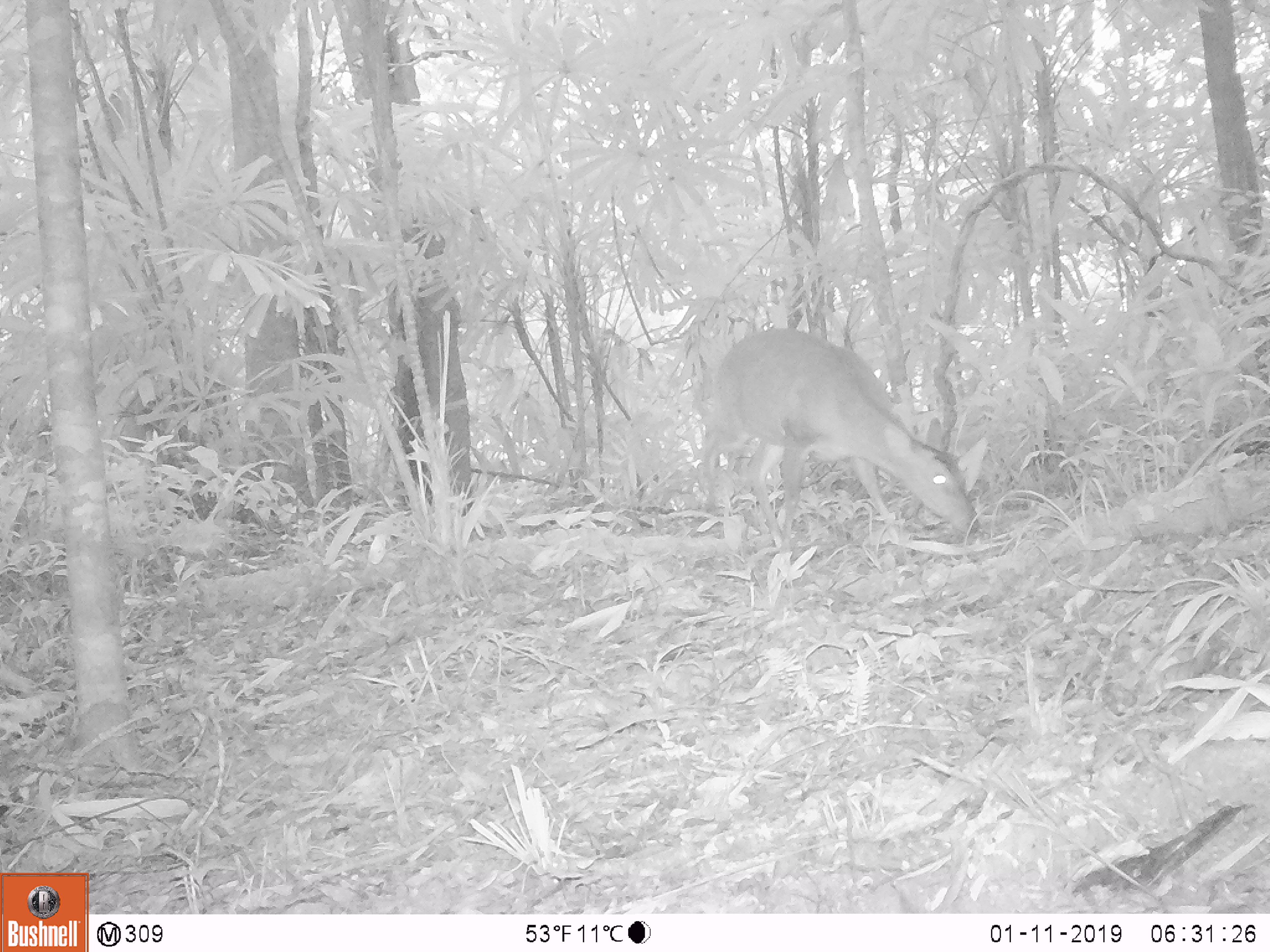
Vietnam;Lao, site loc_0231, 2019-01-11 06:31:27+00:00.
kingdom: Animalia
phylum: Chordata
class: Mammalia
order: Artiodactyla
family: Cervidae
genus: Muntiacus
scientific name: Muntiacus vuquangensis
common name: large-antlered muntjac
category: large antlered muntjac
Large antlered muntjac (large-antlered muntjac) (Muntiacus vuquangensis). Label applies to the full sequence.